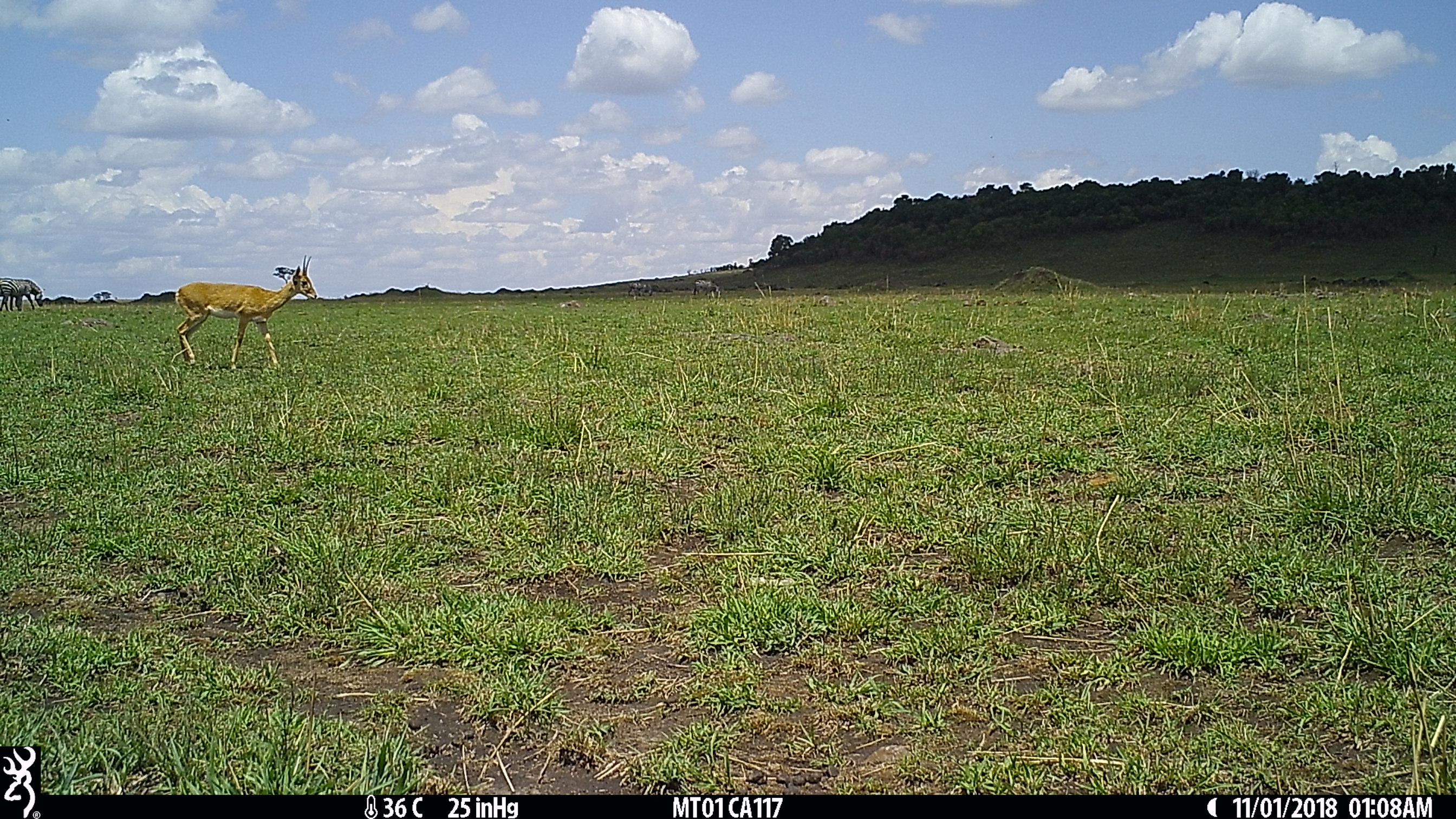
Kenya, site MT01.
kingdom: Animalia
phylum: Chordata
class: Mammalia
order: Artiodactyla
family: Bovidae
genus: Ourebia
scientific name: Ourebia ourebi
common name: oribi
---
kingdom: Animalia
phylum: Chordata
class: Mammalia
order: Perissodactyla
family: Equidae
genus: Equus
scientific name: Equus quagga burchellii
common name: burchell's zebra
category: zebra